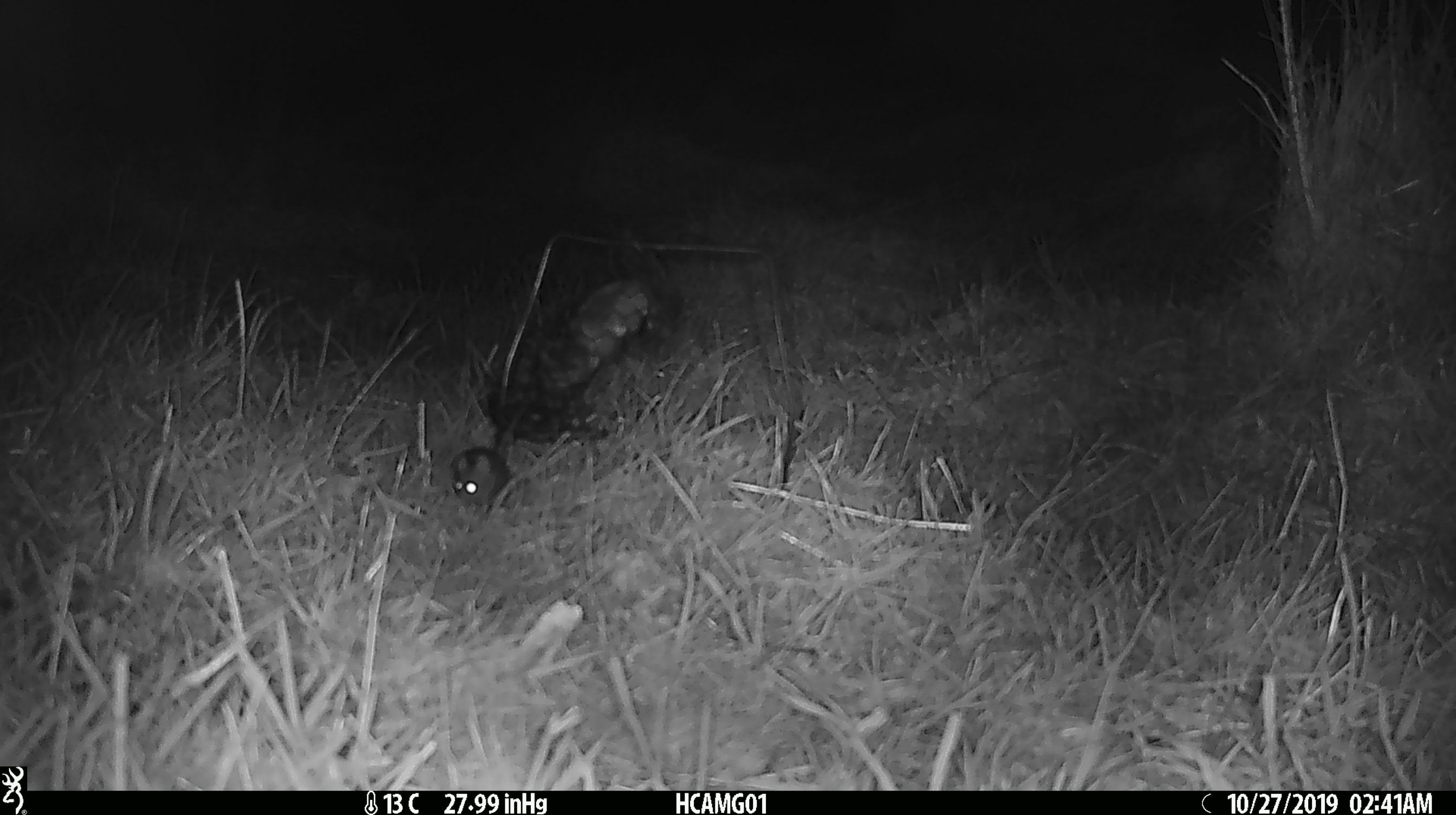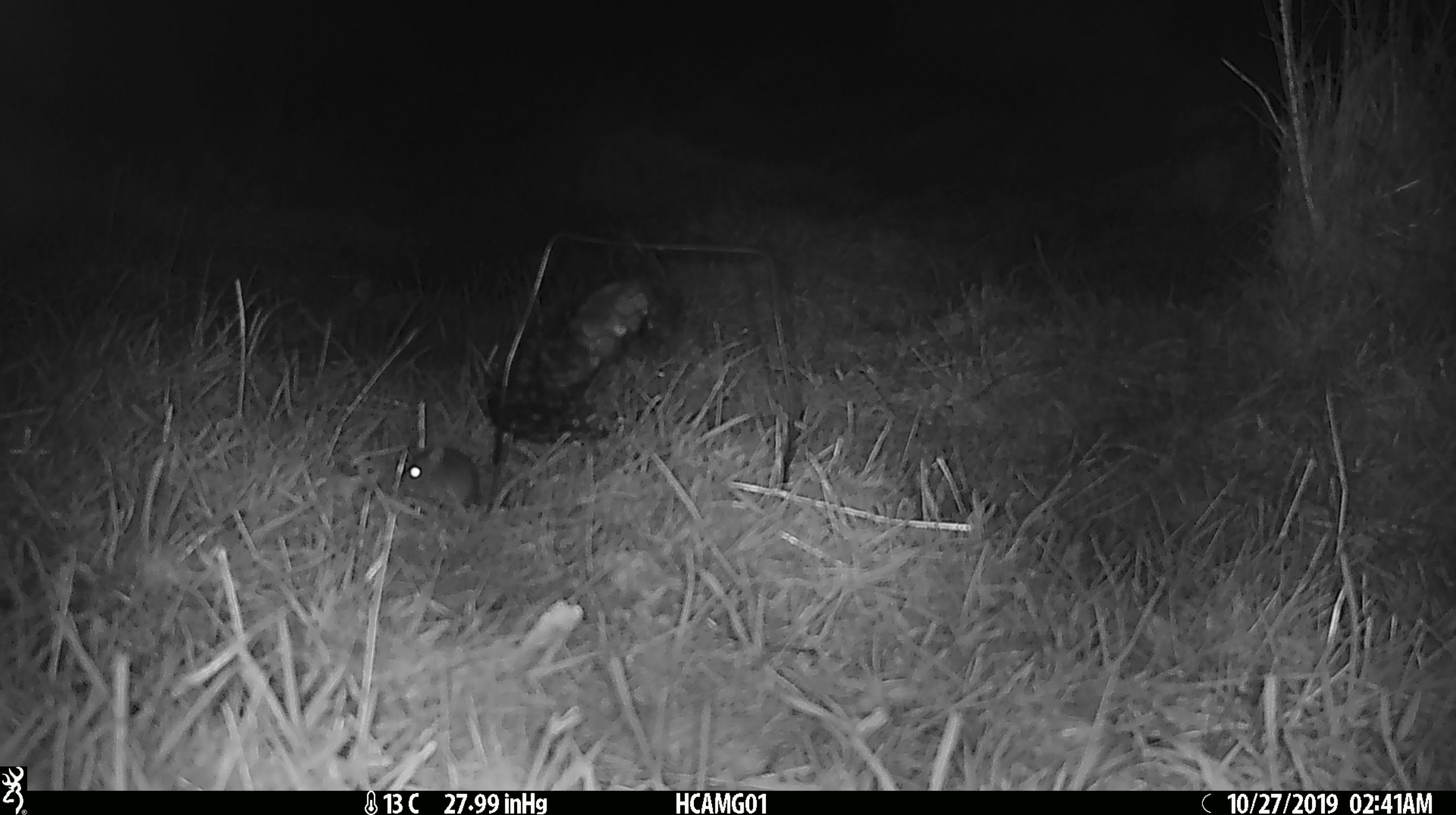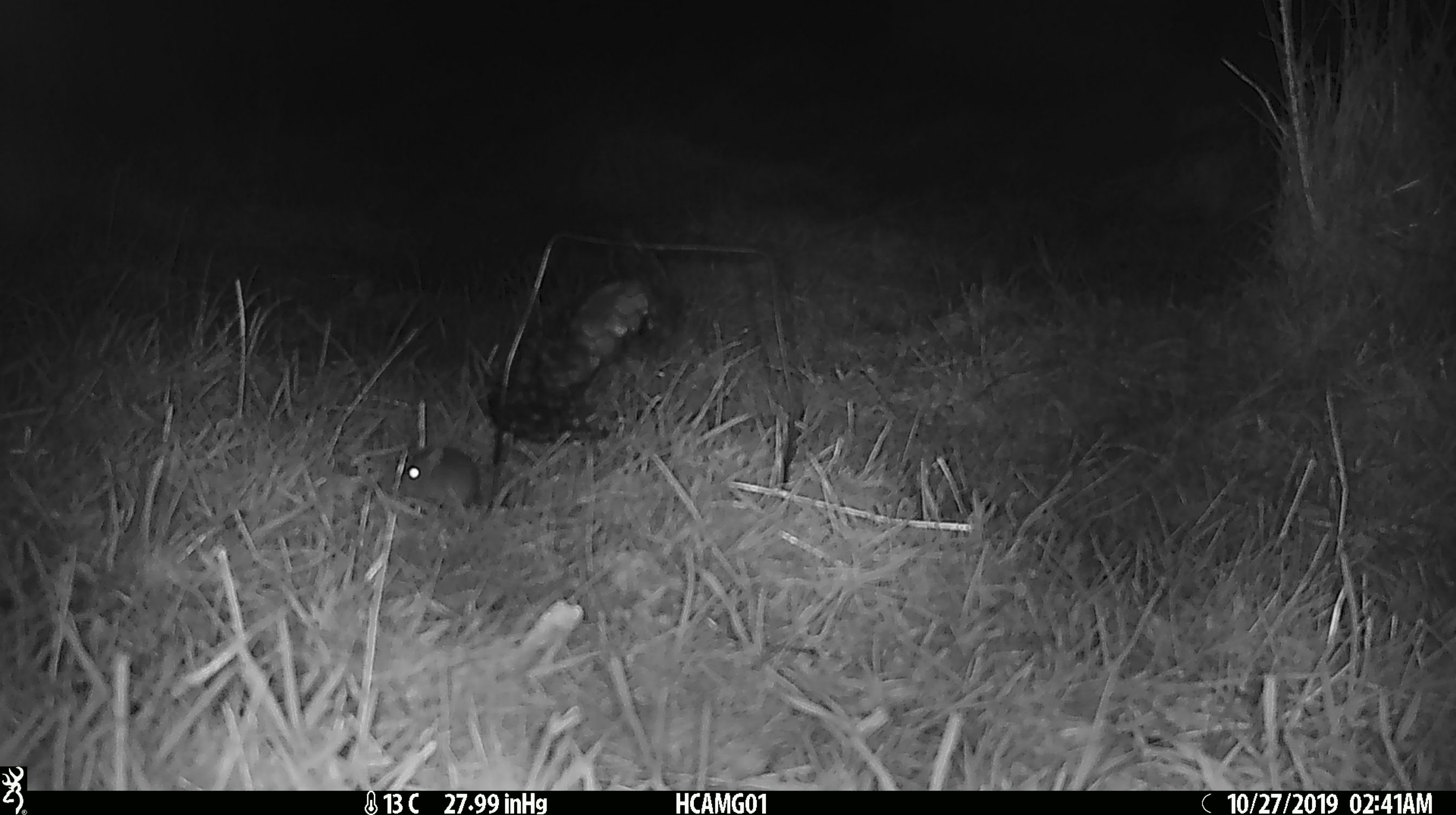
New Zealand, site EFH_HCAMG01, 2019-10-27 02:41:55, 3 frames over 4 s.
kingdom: Animalia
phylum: Chordata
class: Mammalia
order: Rodentia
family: Muridae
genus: Mus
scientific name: Mus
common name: mouse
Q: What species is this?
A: Mouse (Mus).